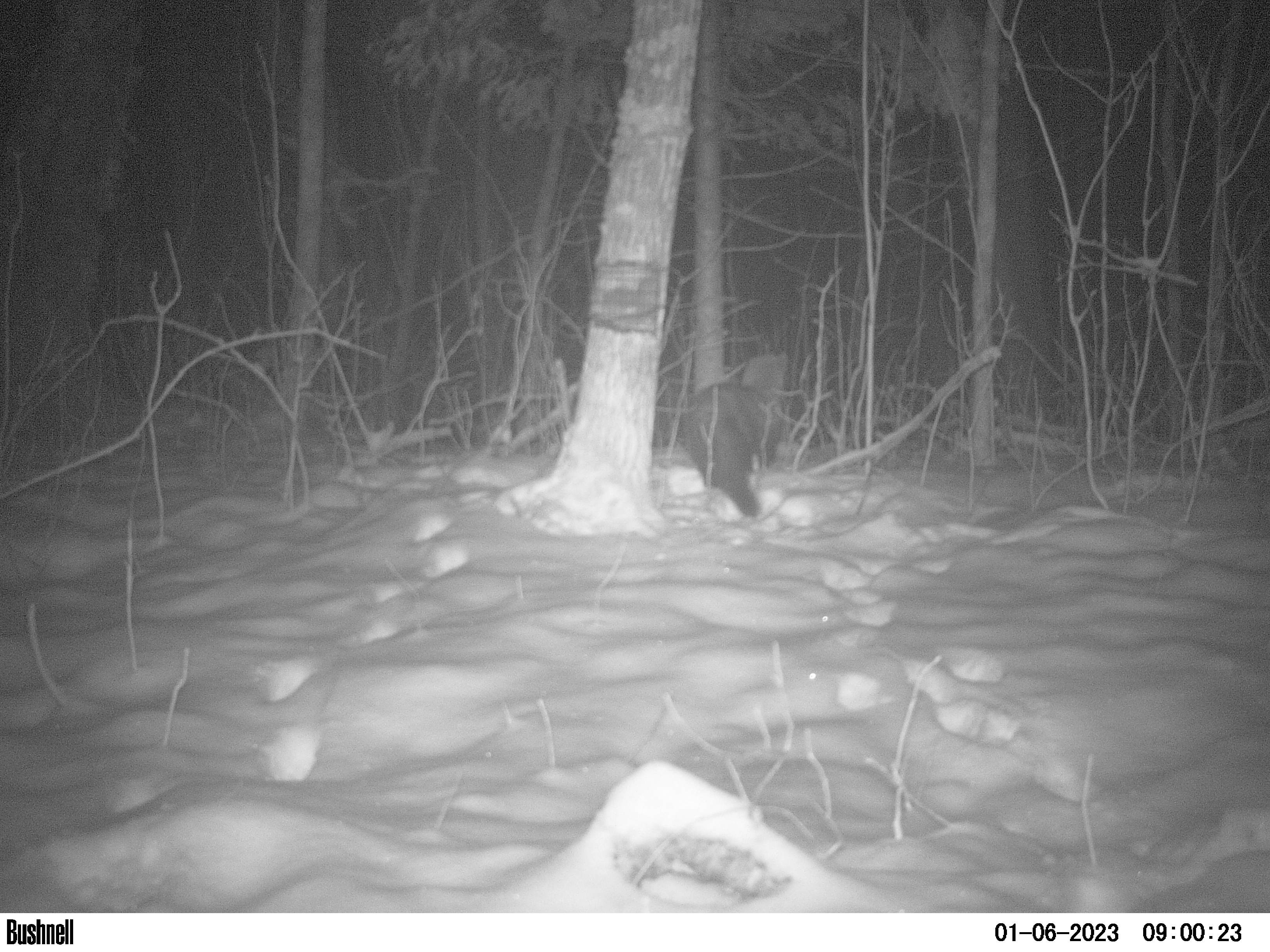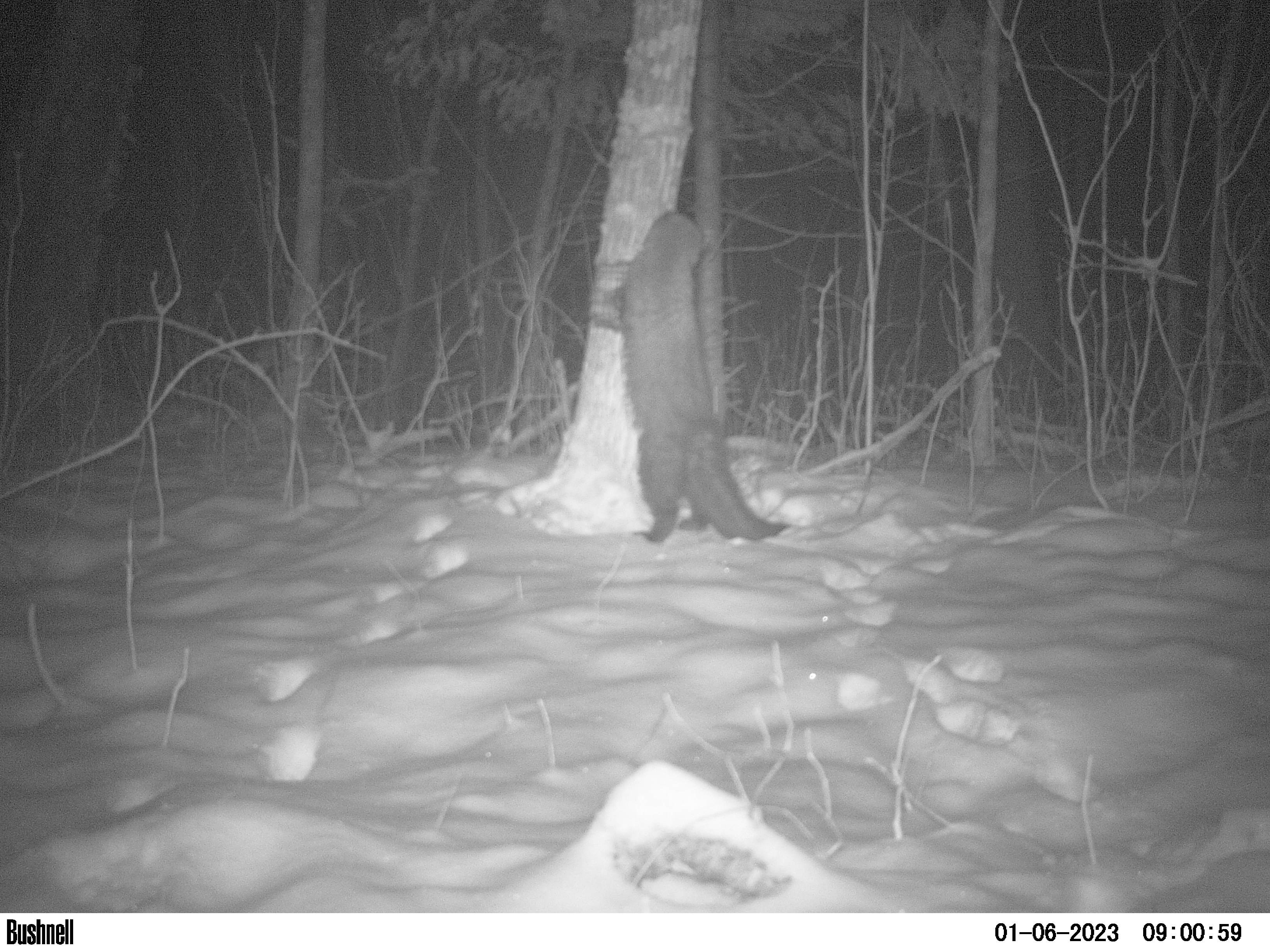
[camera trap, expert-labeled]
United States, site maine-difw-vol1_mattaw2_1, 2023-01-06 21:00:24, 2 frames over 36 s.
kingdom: Animalia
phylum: Chordata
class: Mammalia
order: Carnivora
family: Mustelidae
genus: Pekania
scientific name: Pekania pennanti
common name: fisher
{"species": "fisher (Pekania pennanti)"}